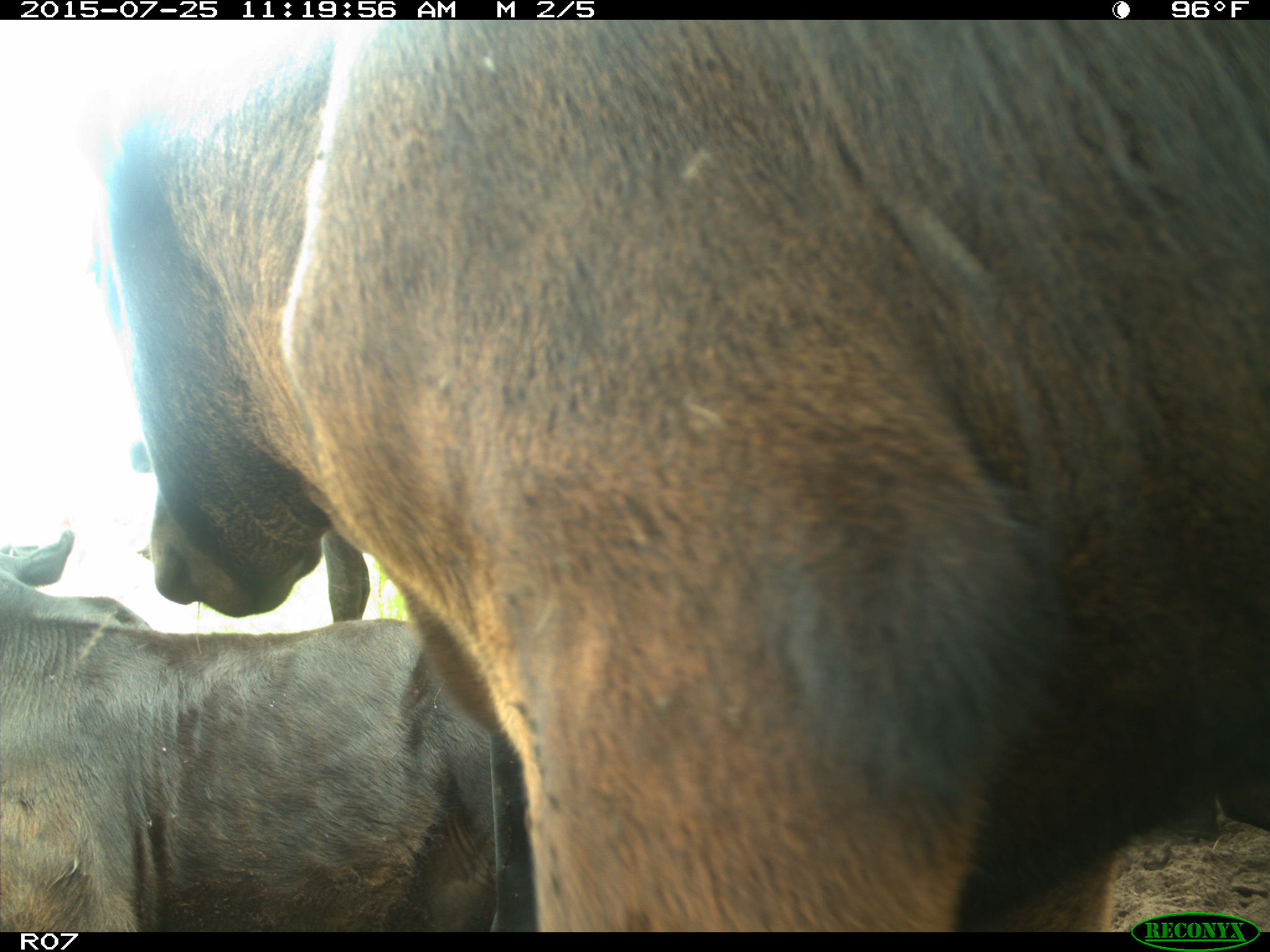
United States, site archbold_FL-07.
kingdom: Animalia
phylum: Chordata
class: Mammalia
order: Artiodactyla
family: Bovidae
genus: Bos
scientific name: Bos taurus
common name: domestic cow